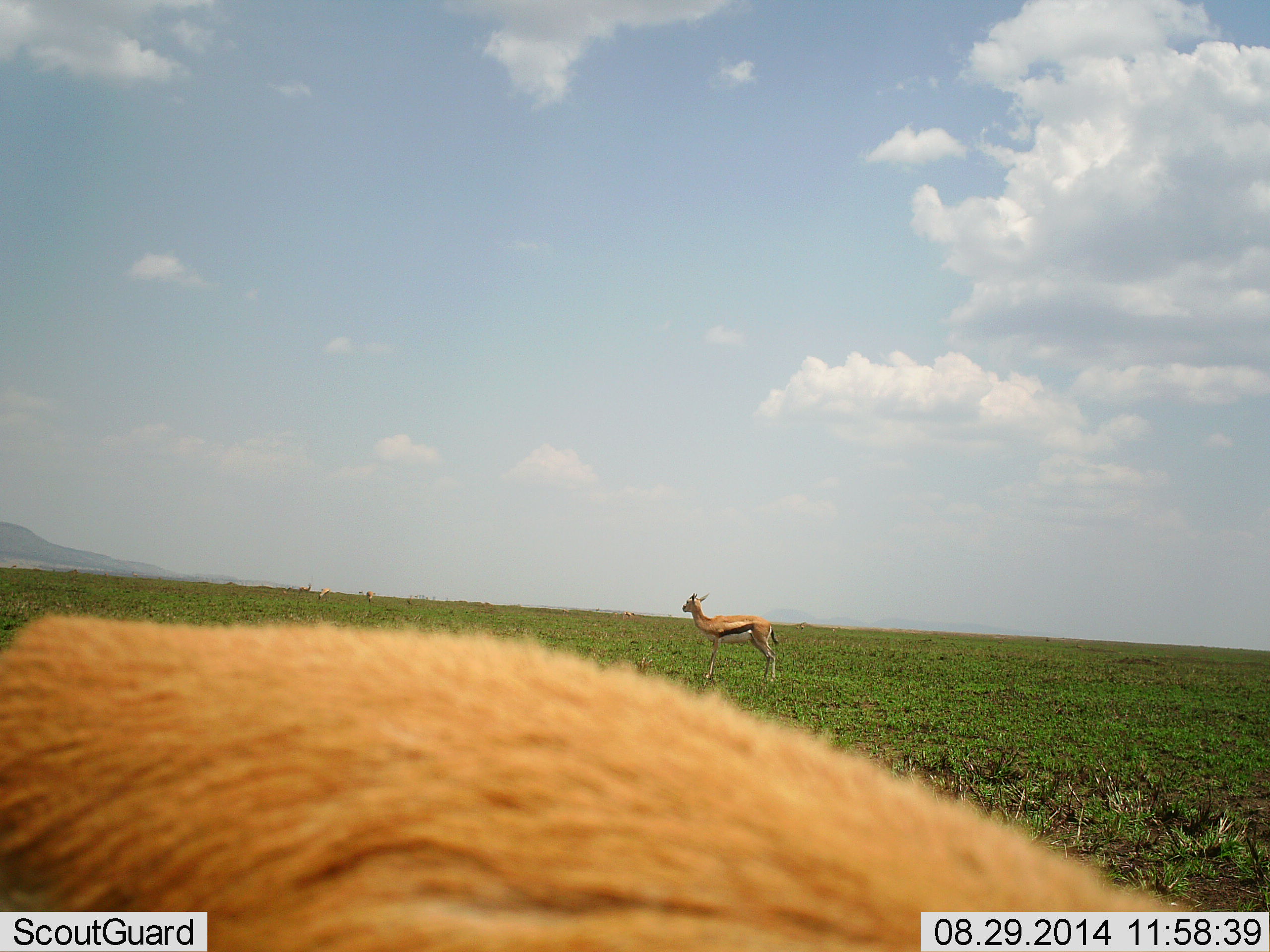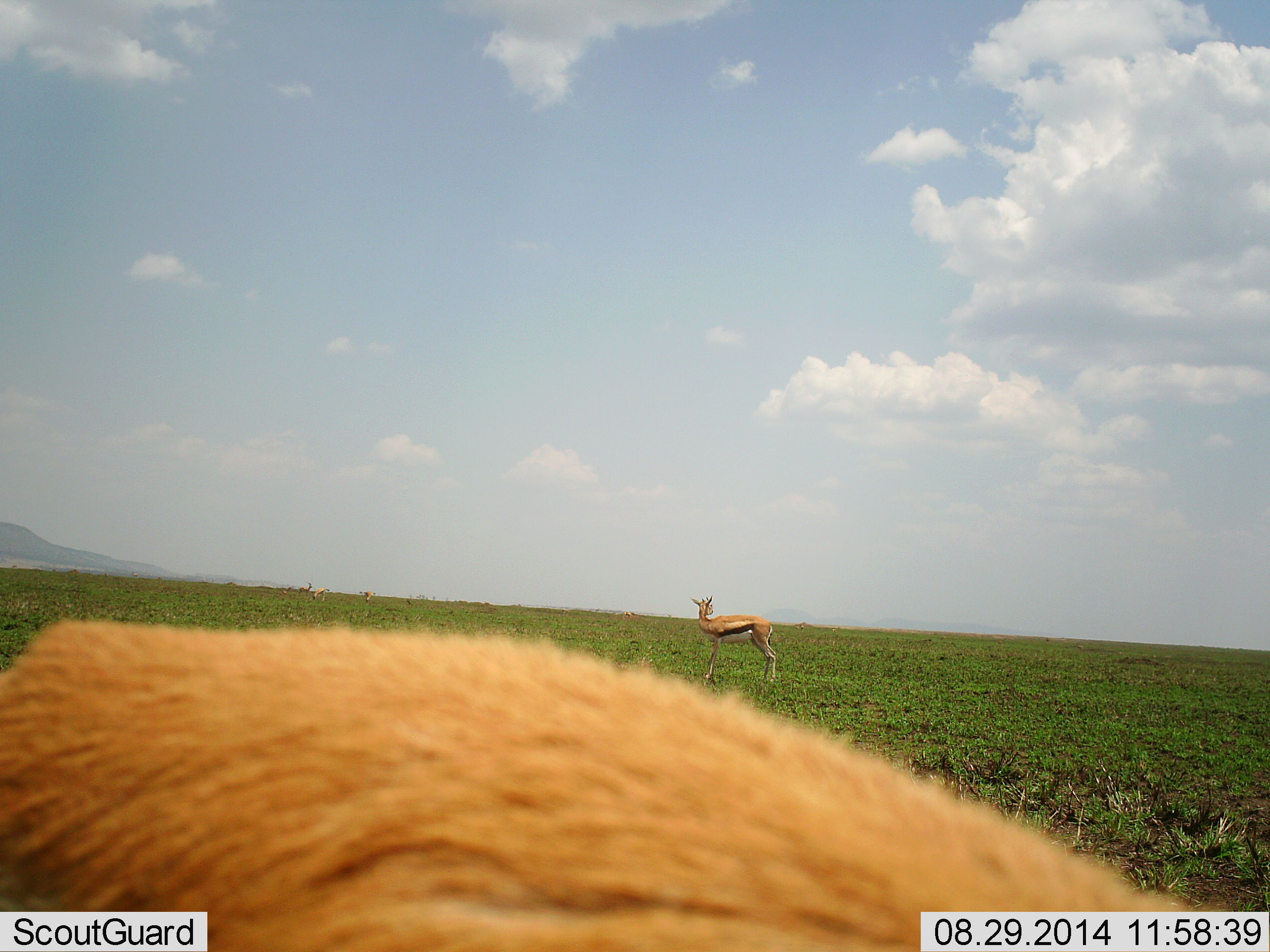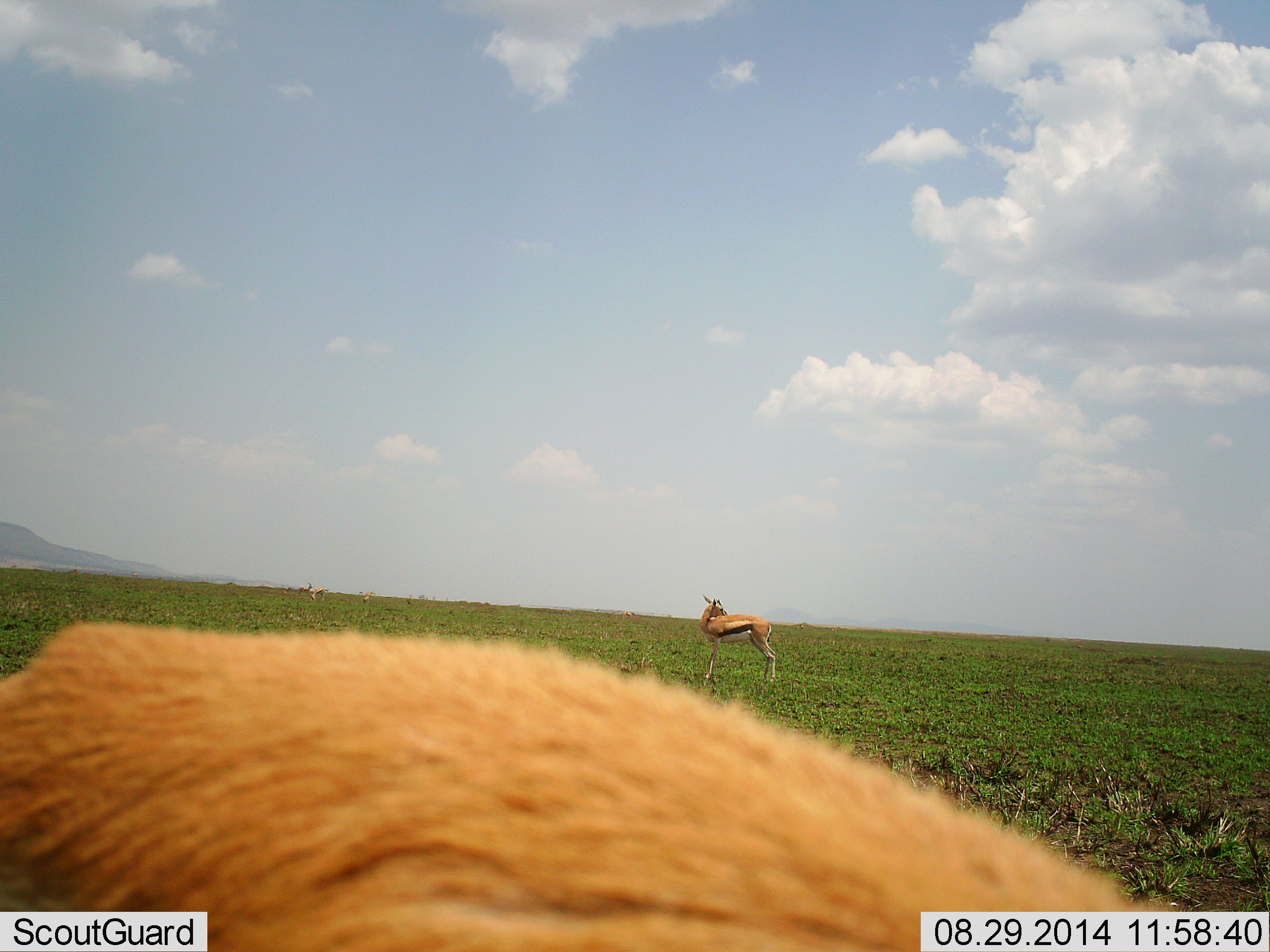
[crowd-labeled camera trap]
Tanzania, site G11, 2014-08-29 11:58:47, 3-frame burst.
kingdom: Animalia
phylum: Chordata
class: Mammalia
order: Artiodactyla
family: Bovidae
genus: Eudorcas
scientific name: Eudorcas thomsonii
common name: thomson's gazelle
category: gazellethomsons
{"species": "gazellethomsons (thomson's gazelle) (Eudorcas thomsonii)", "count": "2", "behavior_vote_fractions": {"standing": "90%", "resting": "0%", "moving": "0%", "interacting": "0%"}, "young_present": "0%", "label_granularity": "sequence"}